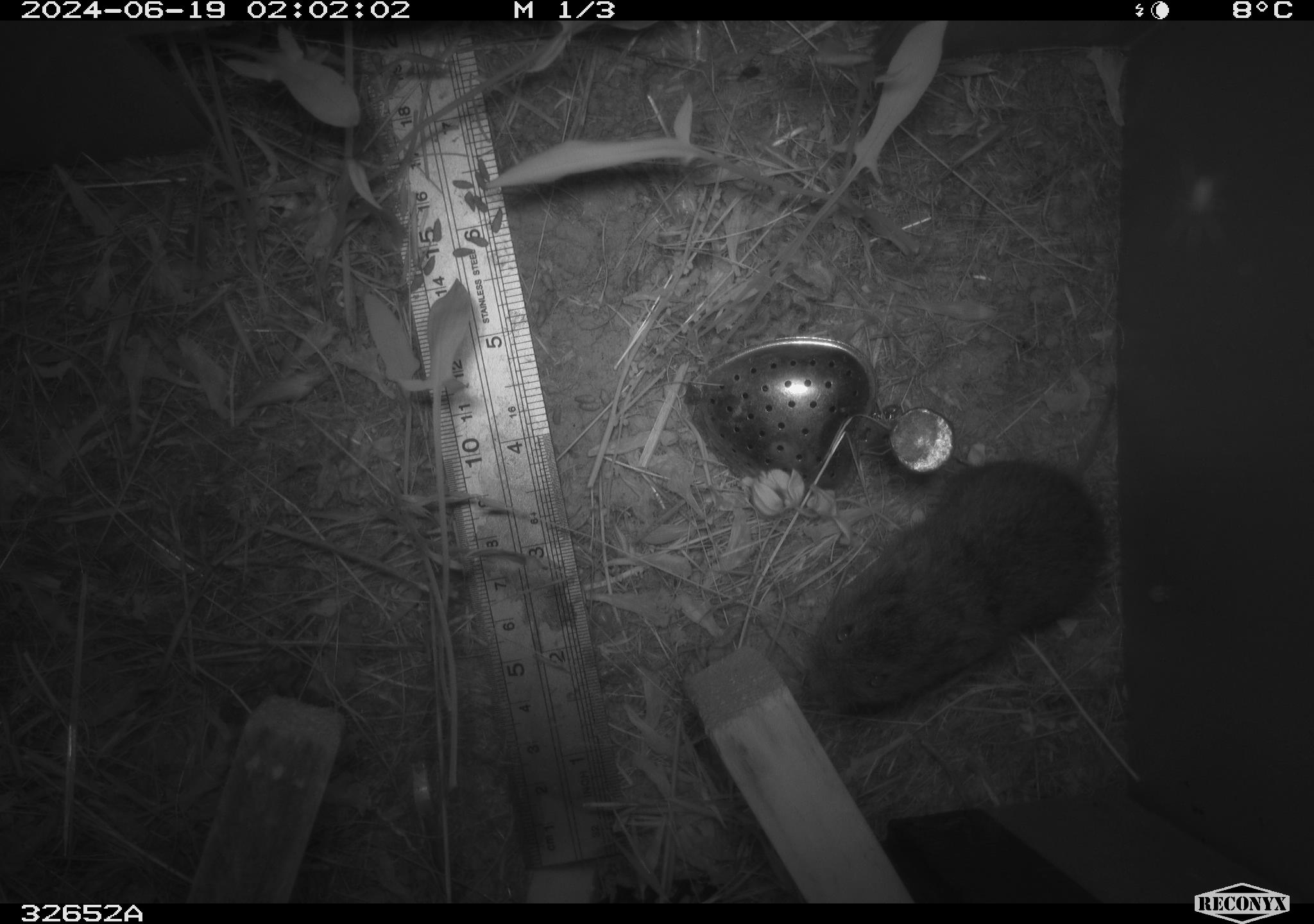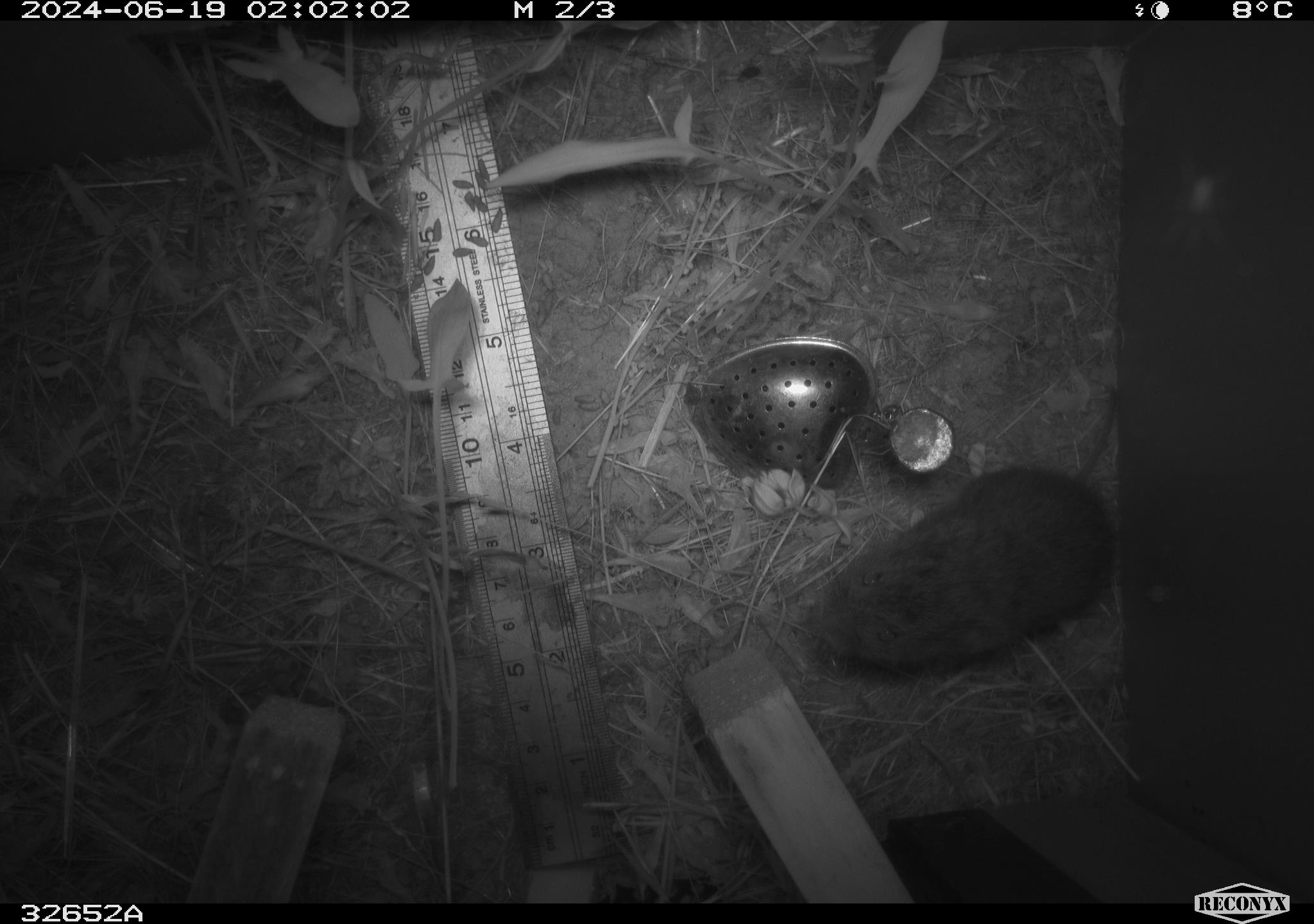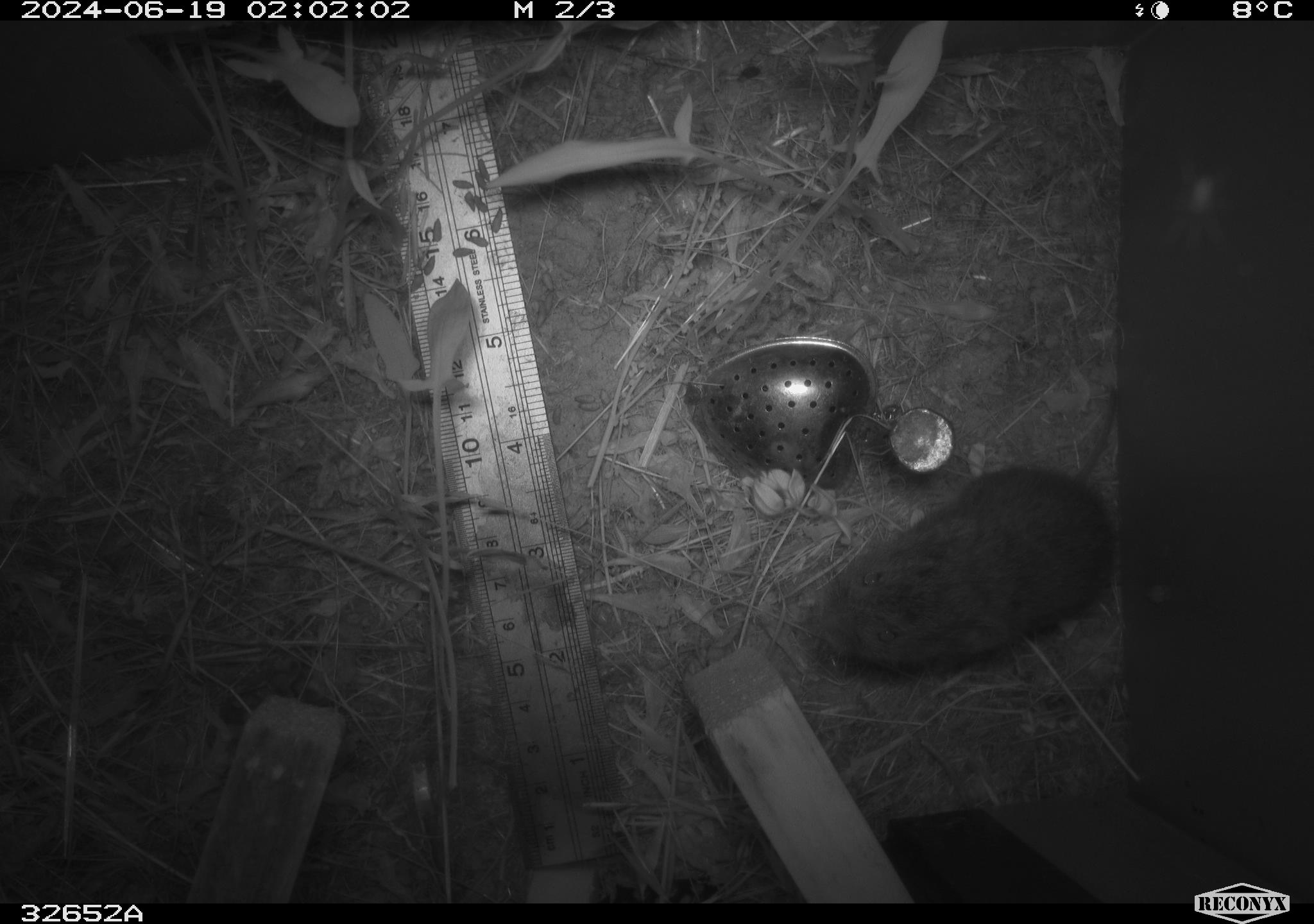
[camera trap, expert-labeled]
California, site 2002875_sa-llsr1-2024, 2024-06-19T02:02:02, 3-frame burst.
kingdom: Animalia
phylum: Chordata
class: Mammalia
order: Rodentia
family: Cricetidae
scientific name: Arvicolinae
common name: voles, lemmings, and muskrats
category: arvicolinae subfamily